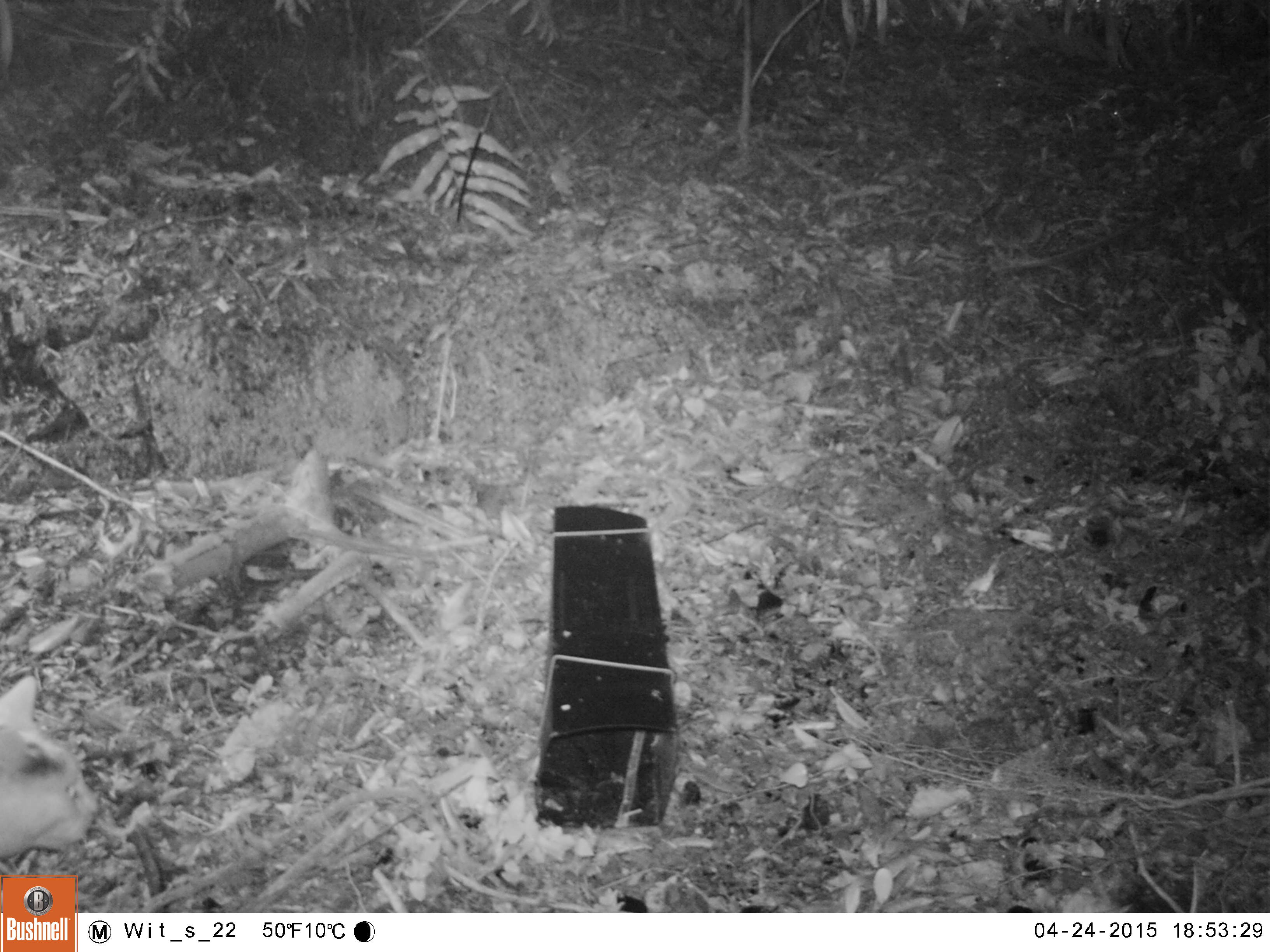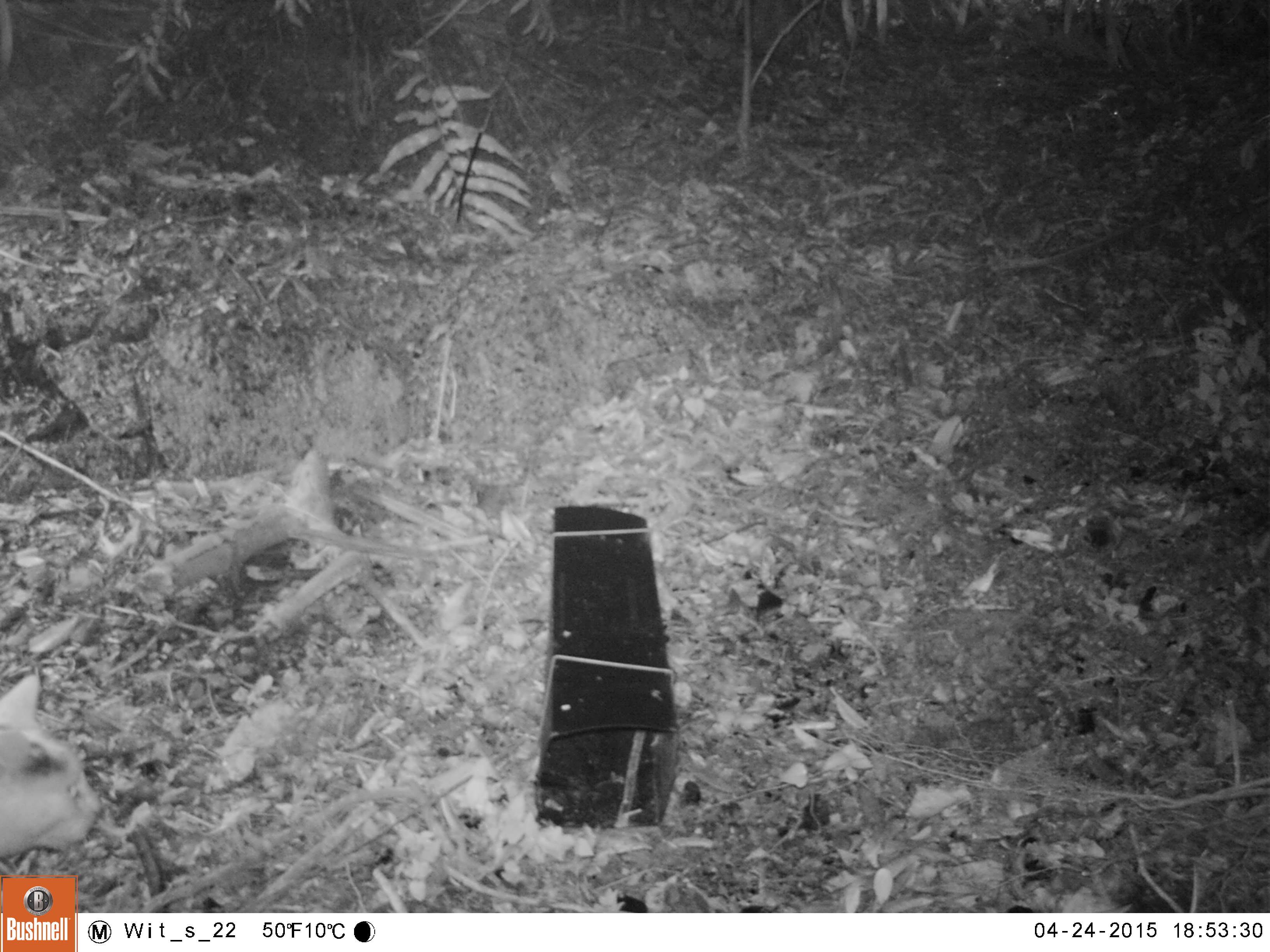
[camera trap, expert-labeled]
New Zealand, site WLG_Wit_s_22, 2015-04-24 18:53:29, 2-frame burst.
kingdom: Animalia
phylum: Chordata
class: Mammalia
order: Carnivora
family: Felidae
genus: Felis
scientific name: Felis catus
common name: domestic cat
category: cat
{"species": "cat (domestic cat) (Felis catus)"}